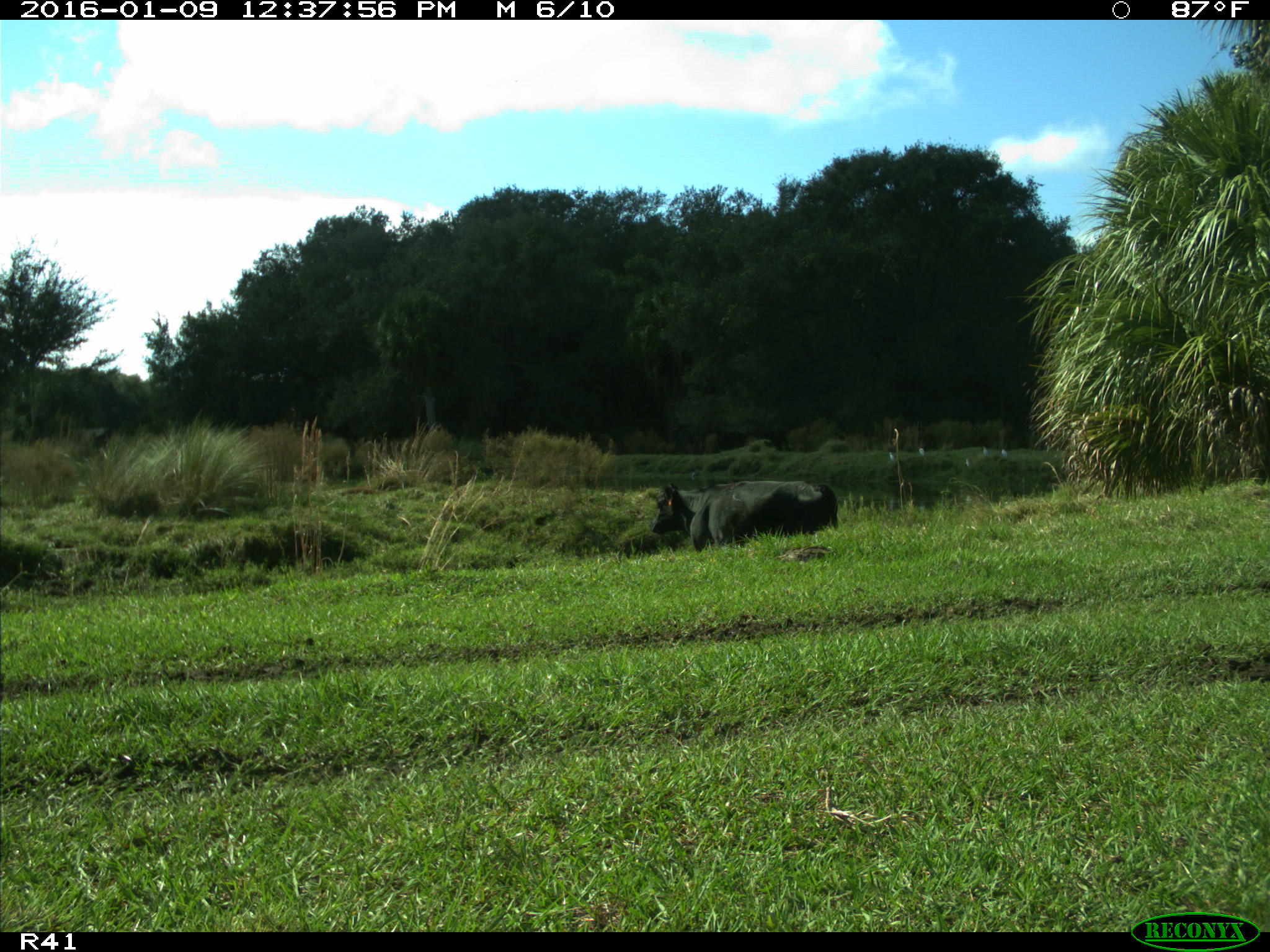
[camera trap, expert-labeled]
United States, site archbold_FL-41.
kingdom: Animalia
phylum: Chordata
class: Mammalia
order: Artiodactyla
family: Bovidae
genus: Bos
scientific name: Bos taurus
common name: domestic cow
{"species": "Bos taurus (domestic cow)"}